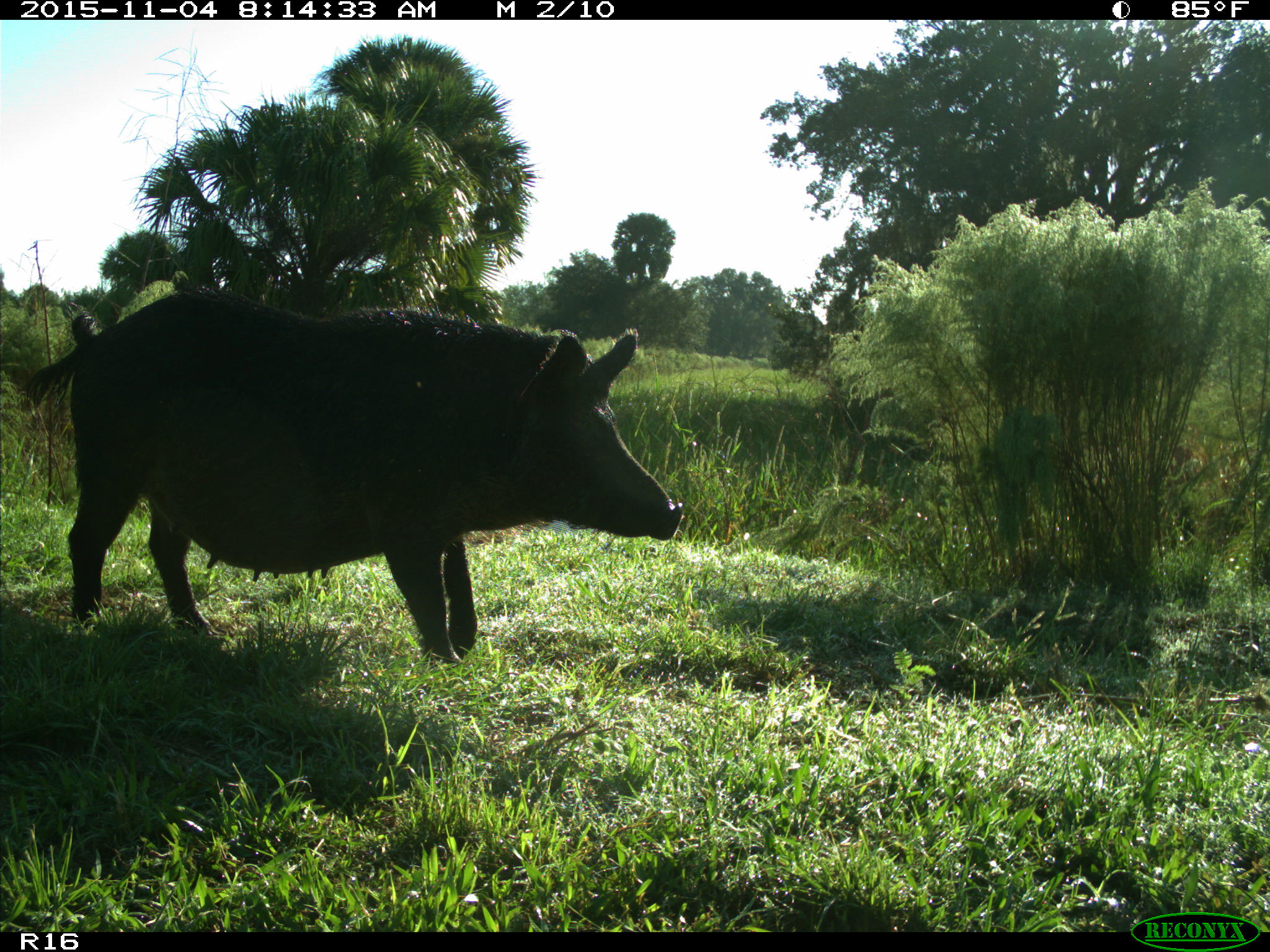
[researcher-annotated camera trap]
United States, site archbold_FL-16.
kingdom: Animalia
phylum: Chordata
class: Mammalia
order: Artiodactyla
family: Suidae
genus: Sus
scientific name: Sus scrofa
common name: wild boar